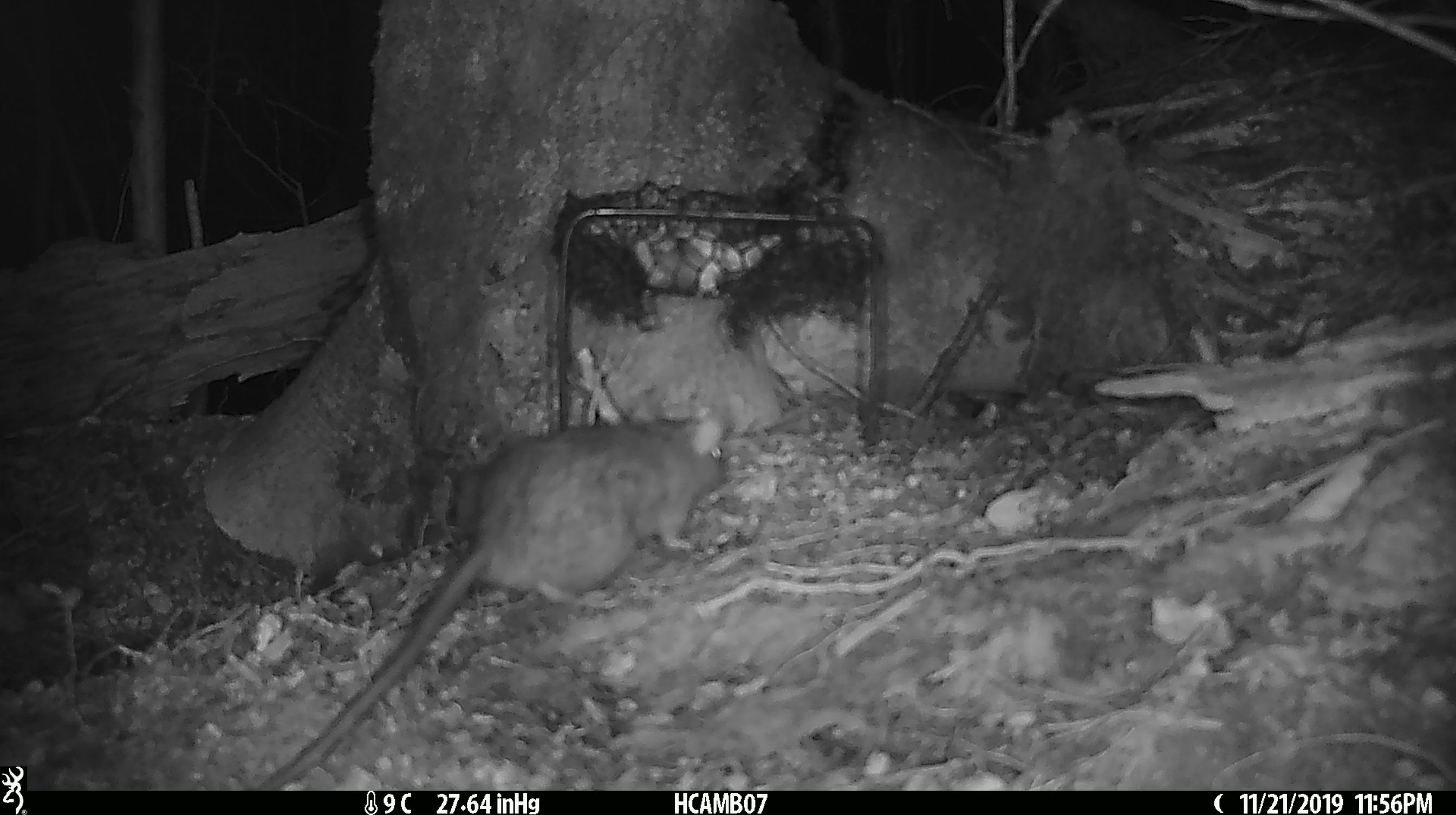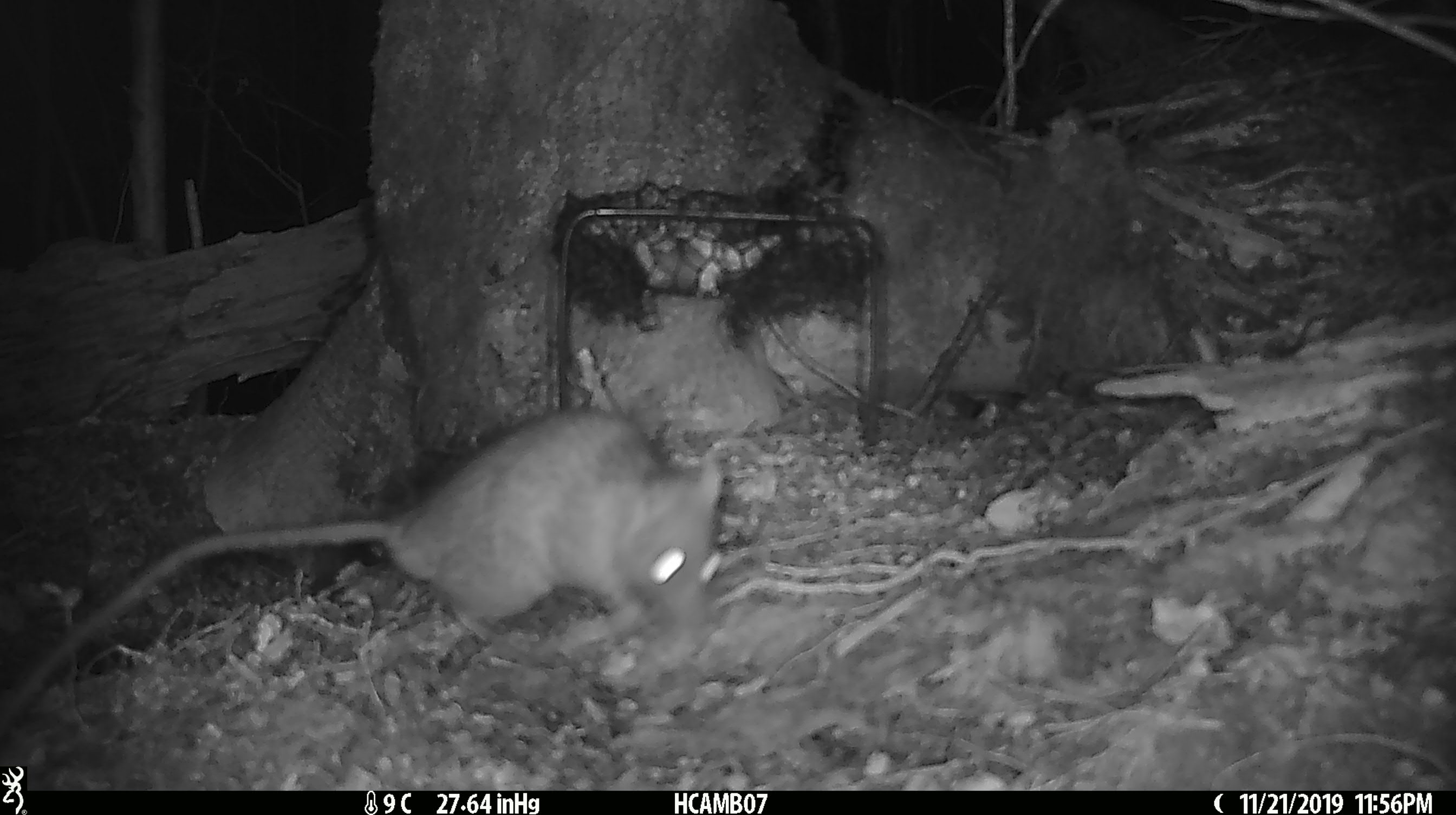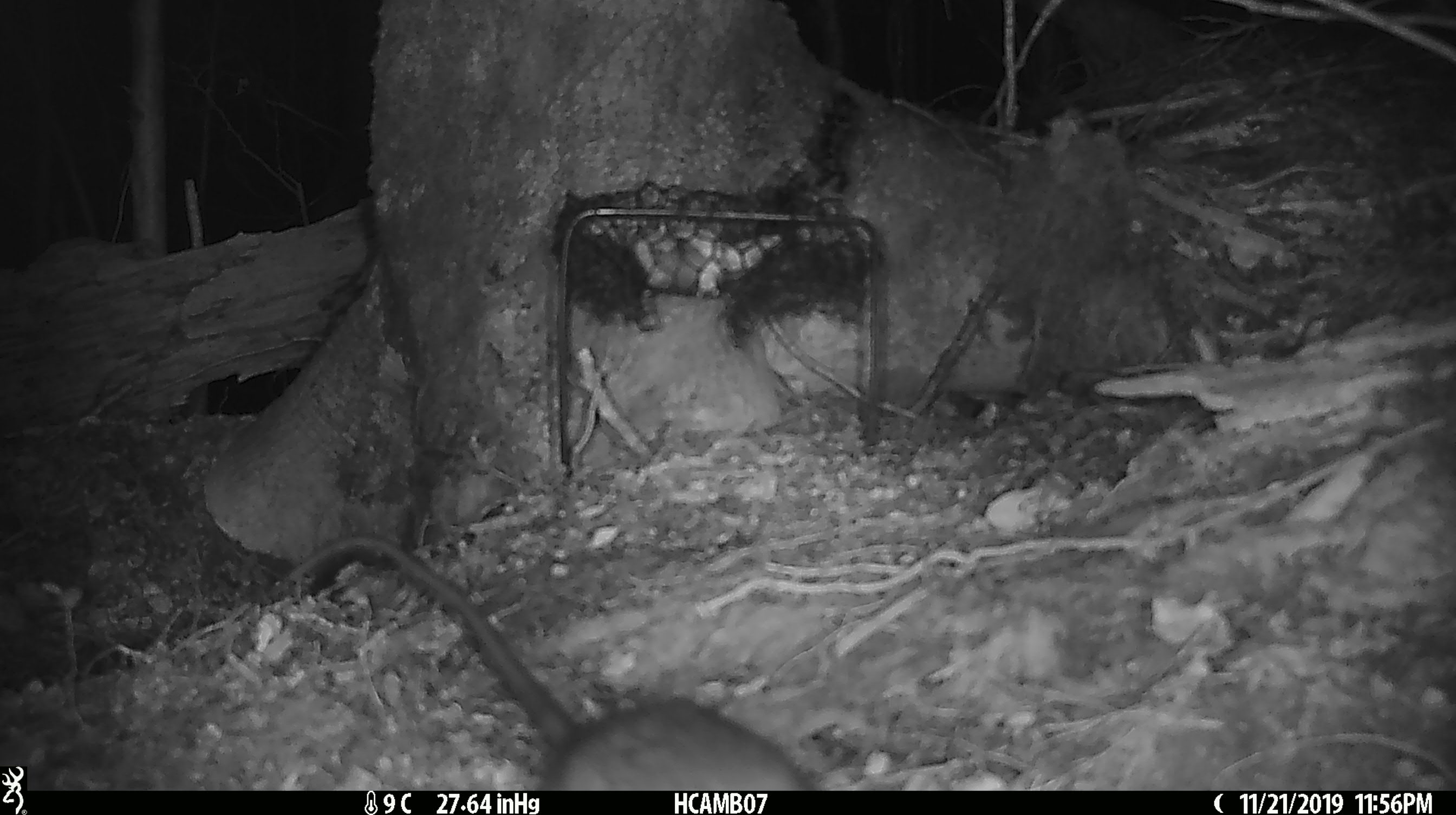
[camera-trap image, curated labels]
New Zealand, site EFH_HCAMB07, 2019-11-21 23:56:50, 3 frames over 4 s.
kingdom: Animalia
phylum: Chordata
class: Mammalia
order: Rodentia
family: Muridae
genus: Mus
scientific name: Mus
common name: mouse